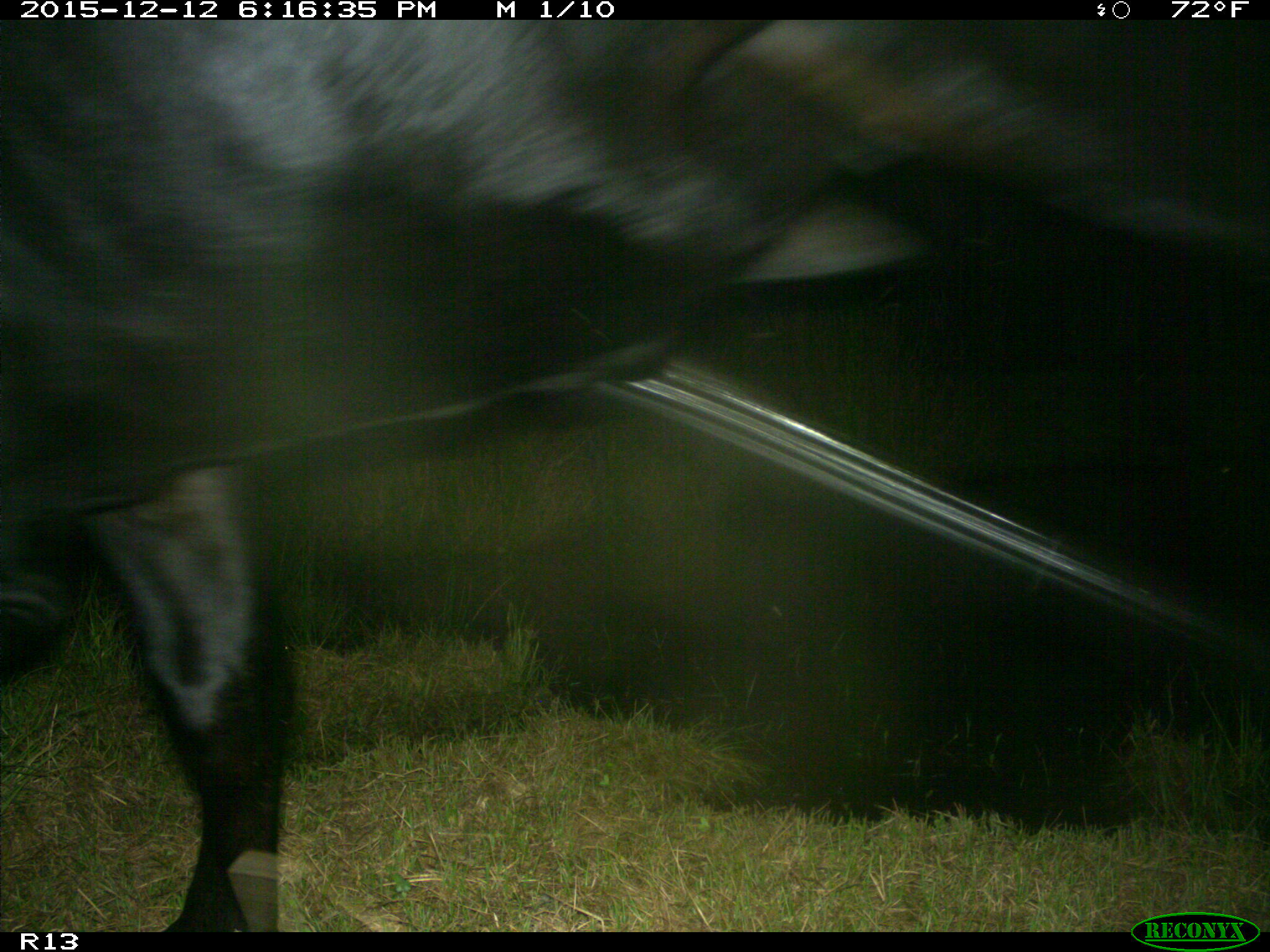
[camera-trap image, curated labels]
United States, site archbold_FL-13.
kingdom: Animalia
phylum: Chordata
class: Mammalia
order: Artiodactyla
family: Bovidae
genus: Bos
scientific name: Bos taurus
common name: domestic cow